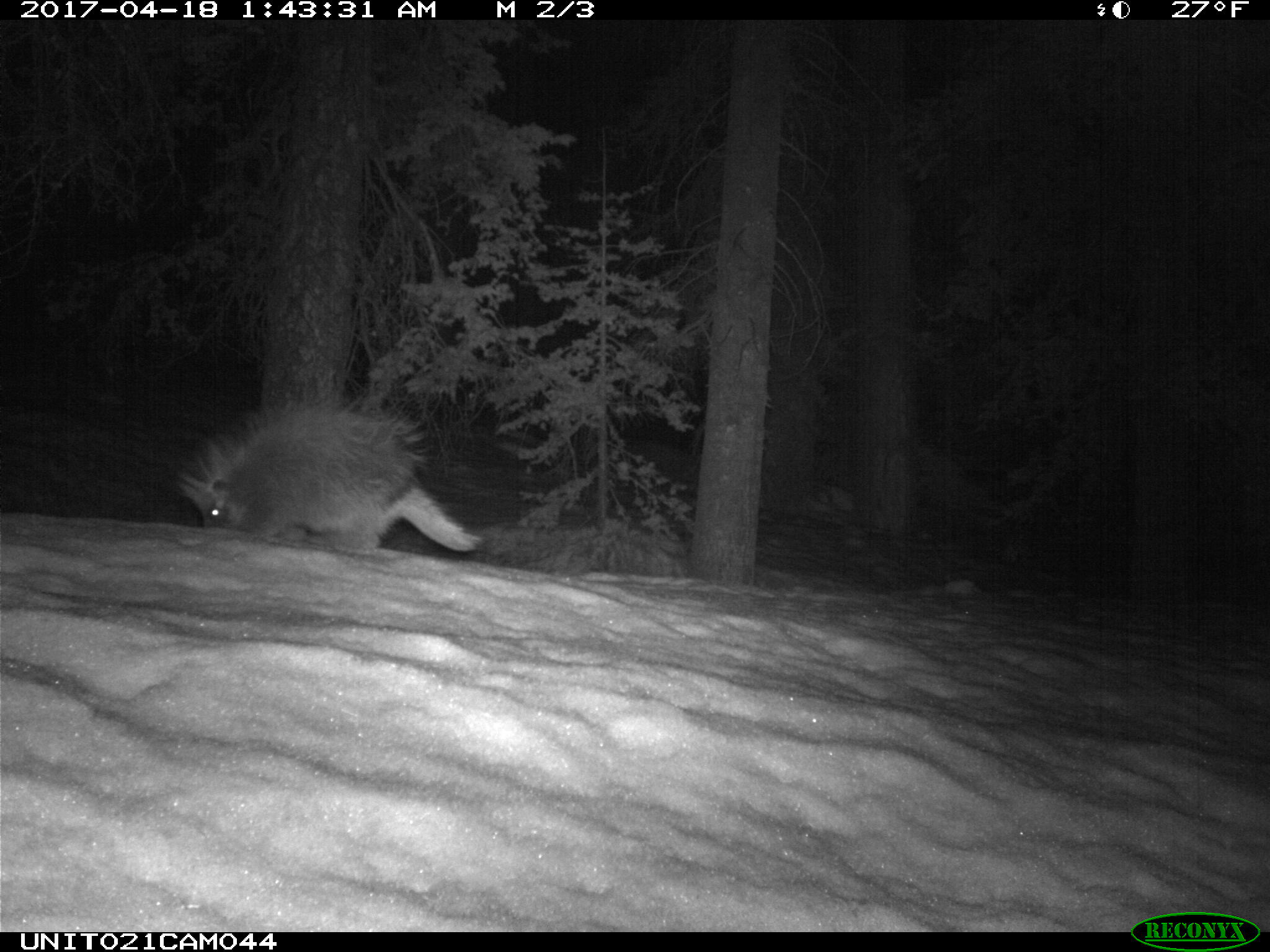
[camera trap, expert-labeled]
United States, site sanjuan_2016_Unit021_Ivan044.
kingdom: Animalia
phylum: Chordata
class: Mammalia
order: Rodentia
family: Erethizontidae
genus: Erethizon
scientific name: Erethizon dorsatum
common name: north american porcupine